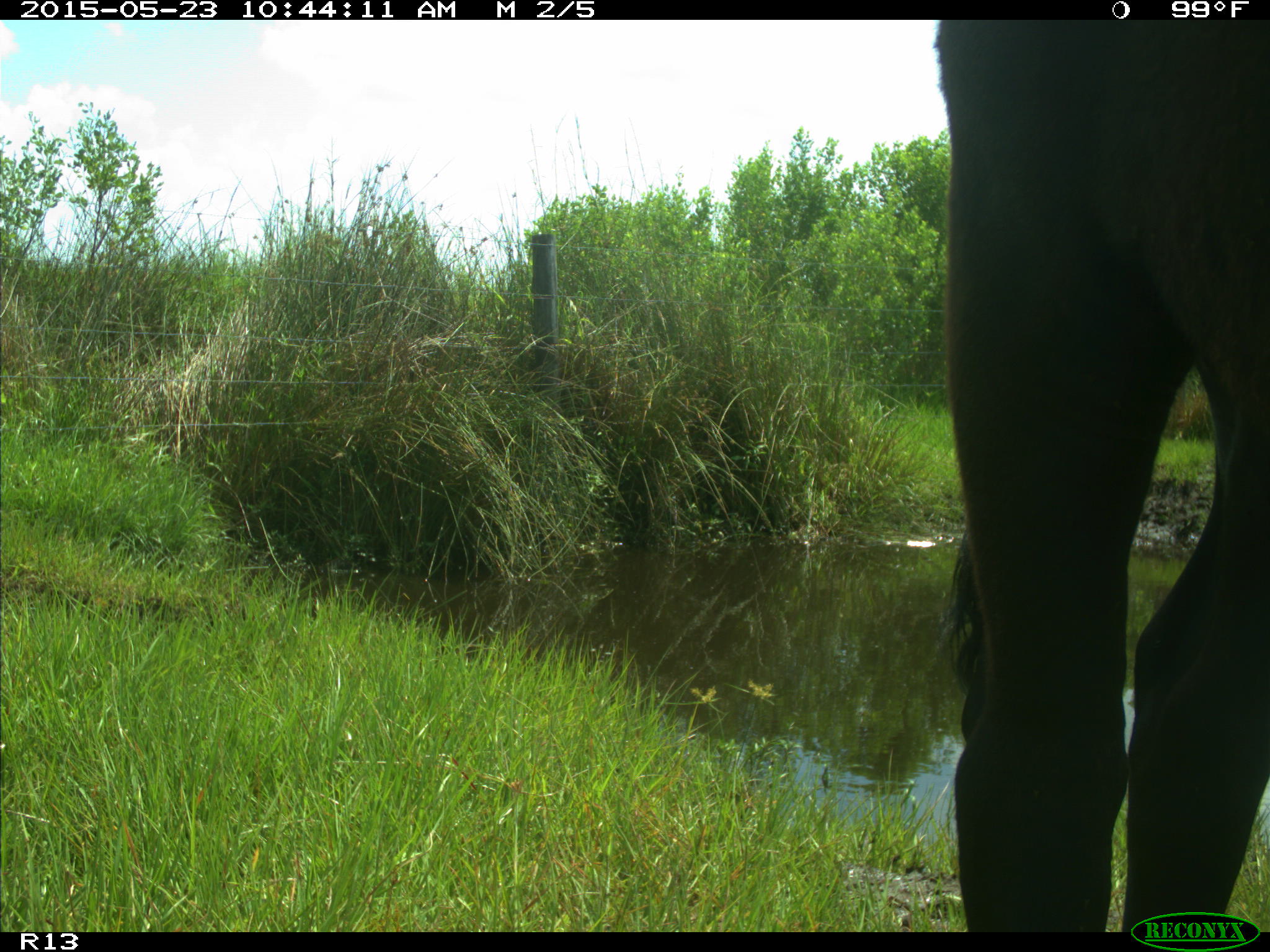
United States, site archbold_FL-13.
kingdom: Animalia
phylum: Chordata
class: Mammalia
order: Artiodactyla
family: Bovidae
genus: Bos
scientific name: Bos taurus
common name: domestic cow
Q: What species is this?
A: Bos taurus (domestic cow).